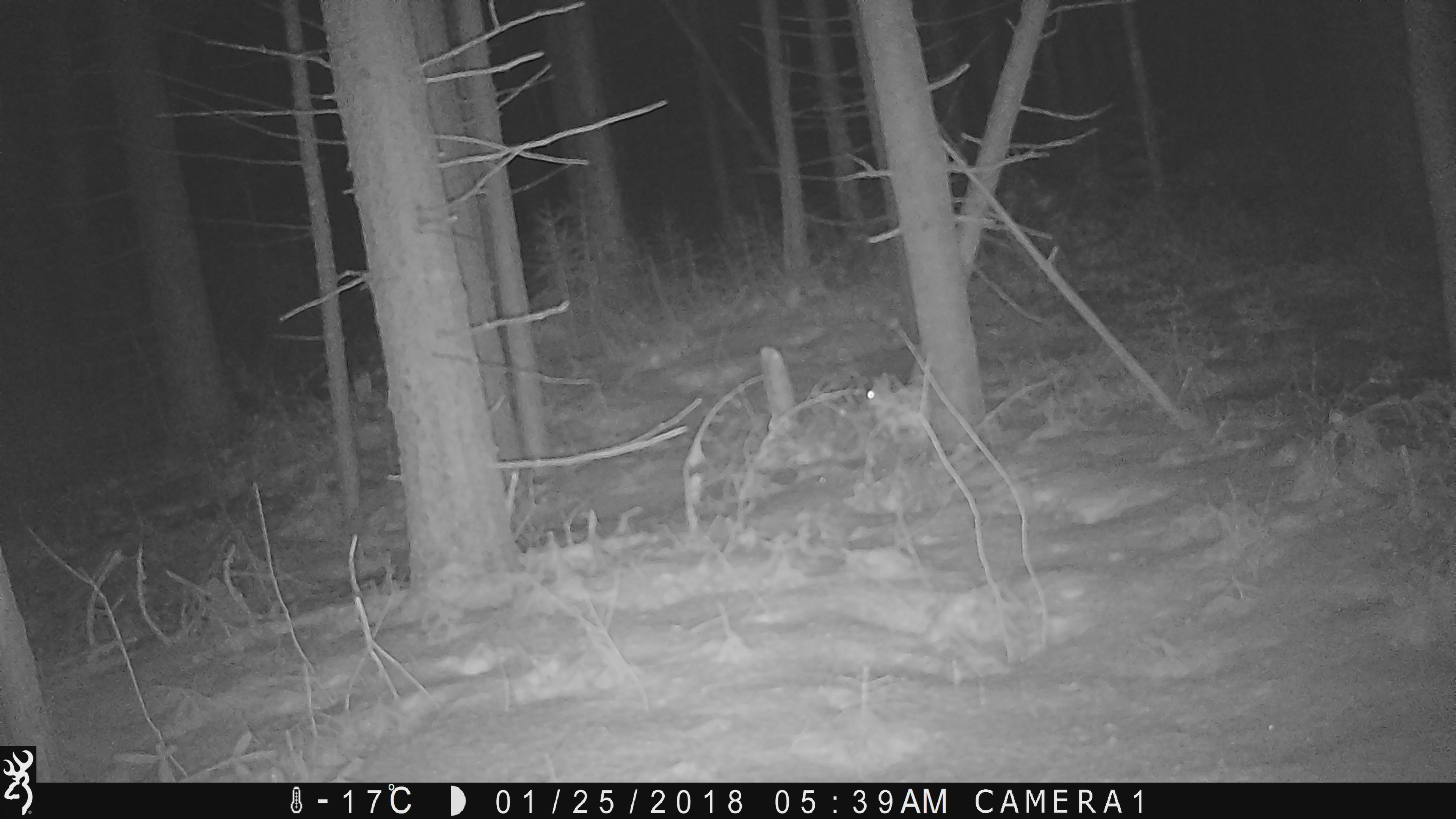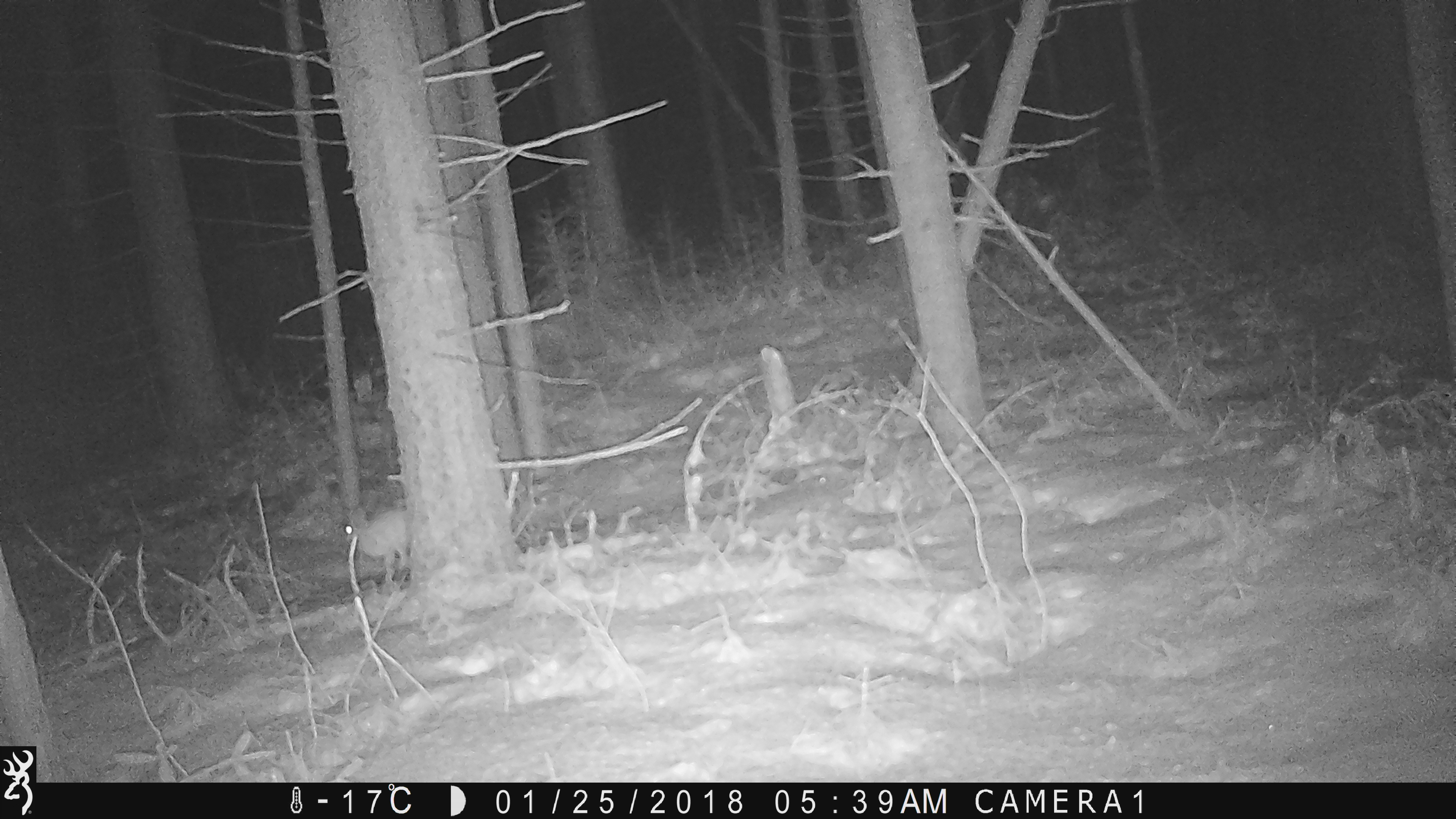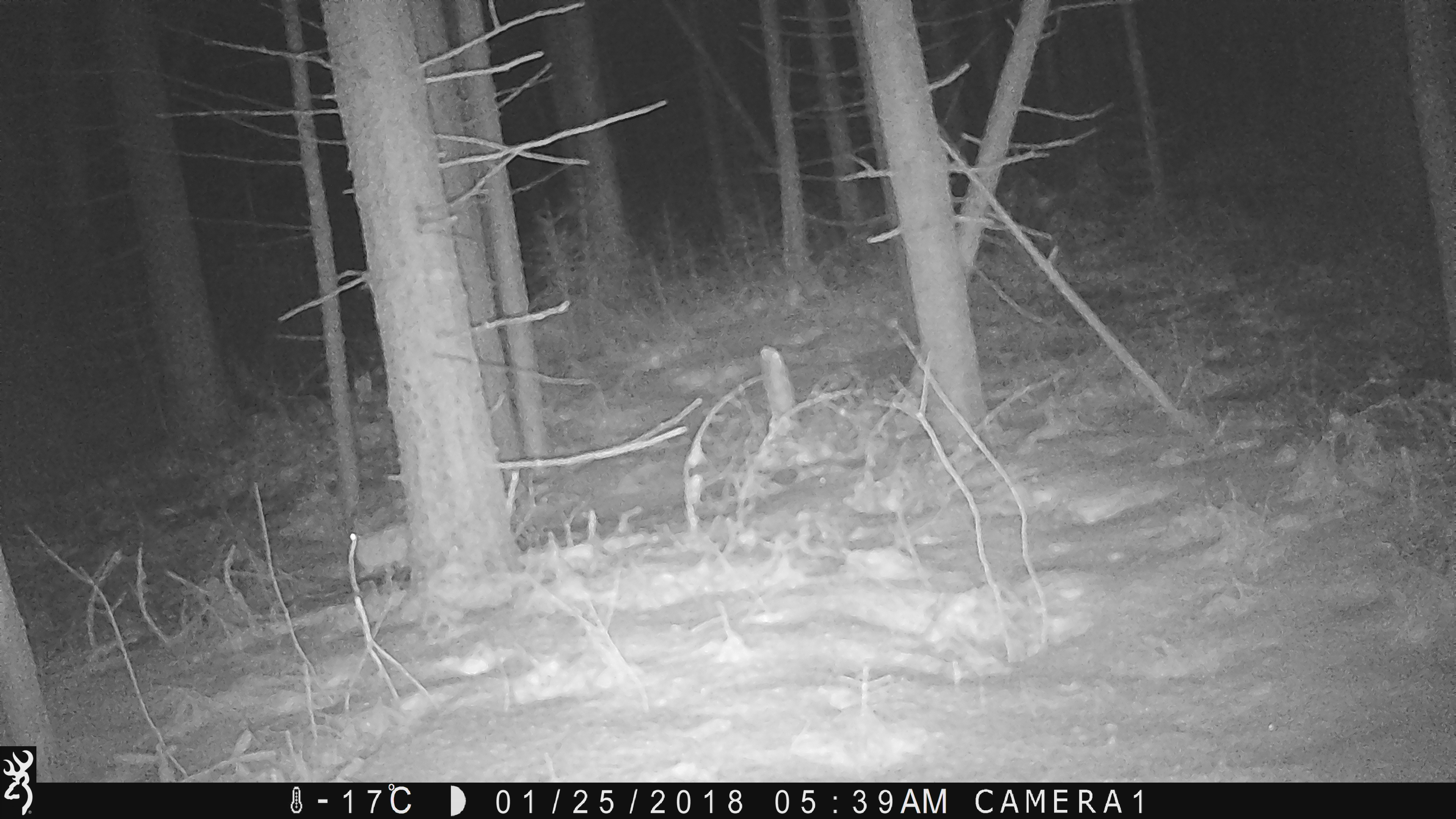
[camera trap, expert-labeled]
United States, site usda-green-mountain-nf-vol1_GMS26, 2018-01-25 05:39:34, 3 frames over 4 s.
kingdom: Animalia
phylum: Chordata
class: Mammalia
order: Lagomorpha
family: Leporidae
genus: Lepus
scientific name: Lepus americanus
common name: snowshoe hare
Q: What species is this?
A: Snowshoe hare (Lepus americanus).